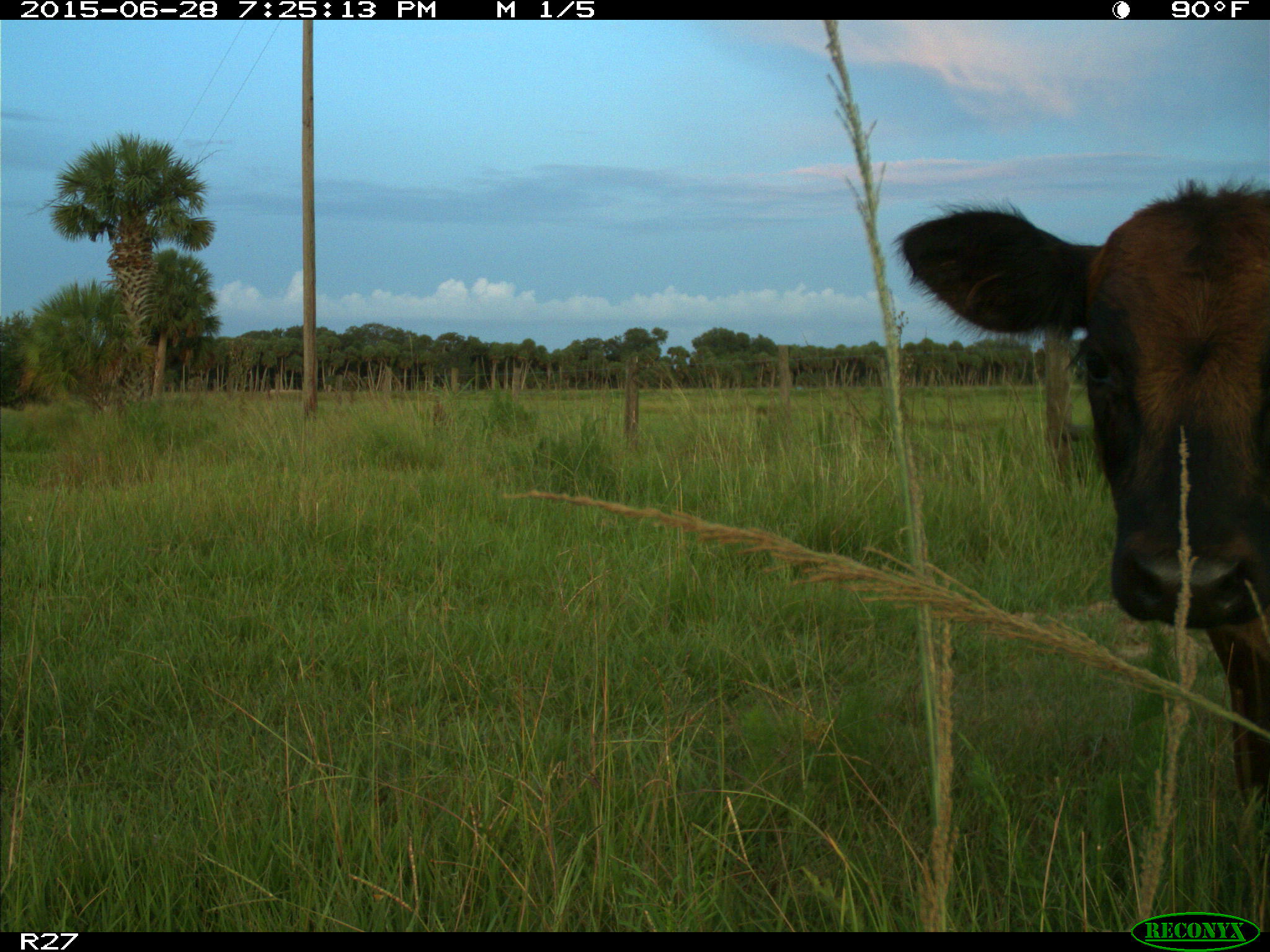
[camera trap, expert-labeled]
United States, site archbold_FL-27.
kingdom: Animalia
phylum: Chordata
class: Mammalia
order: Artiodactyla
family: Bovidae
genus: Bos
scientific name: Bos taurus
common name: domestic cow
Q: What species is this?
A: Bos taurus (domestic cow).